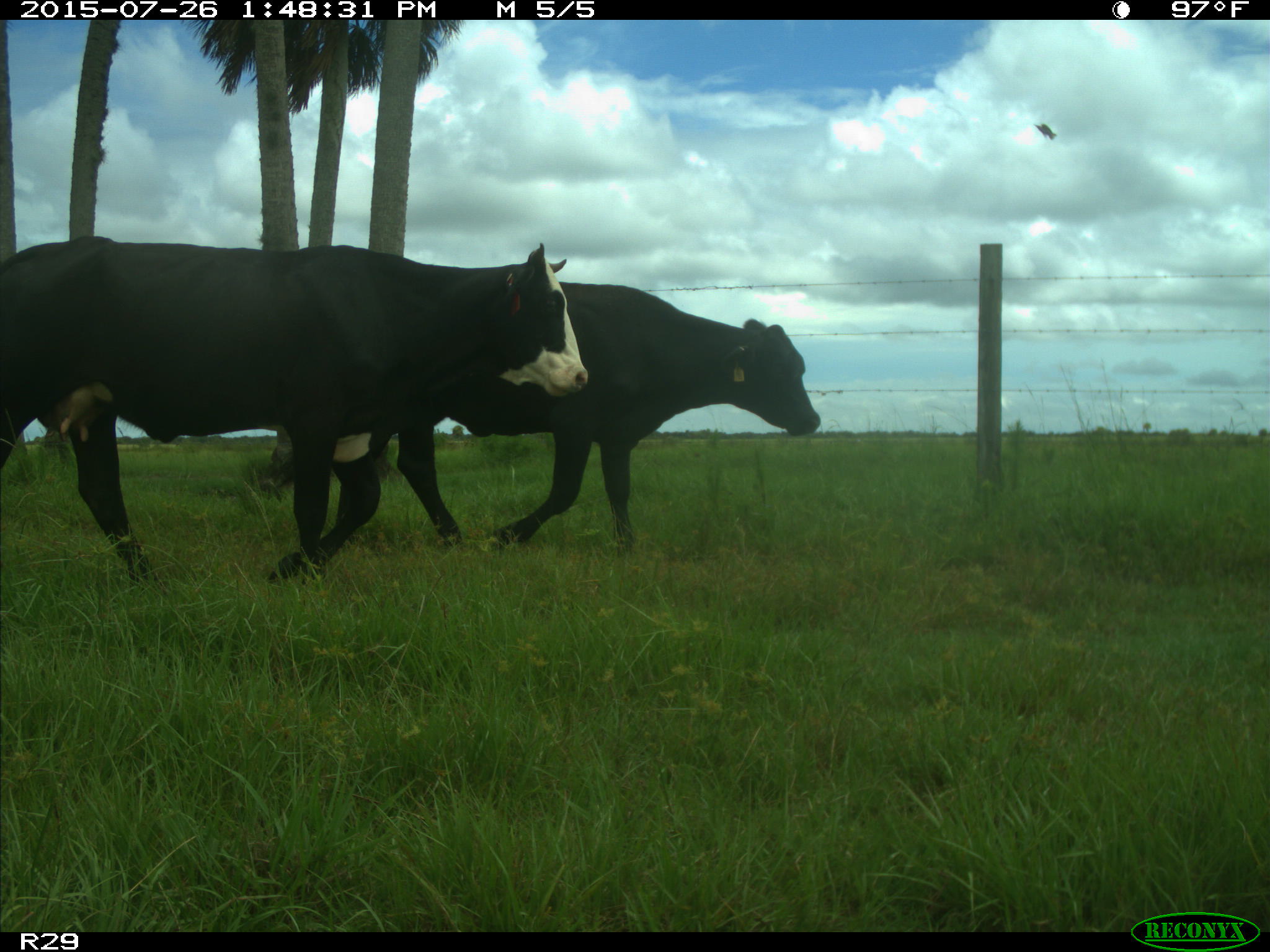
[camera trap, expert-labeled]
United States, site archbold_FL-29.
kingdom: Animalia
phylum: Chordata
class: Mammalia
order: Artiodactyla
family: Bovidae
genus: Bos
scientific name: Bos taurus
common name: domestic cow